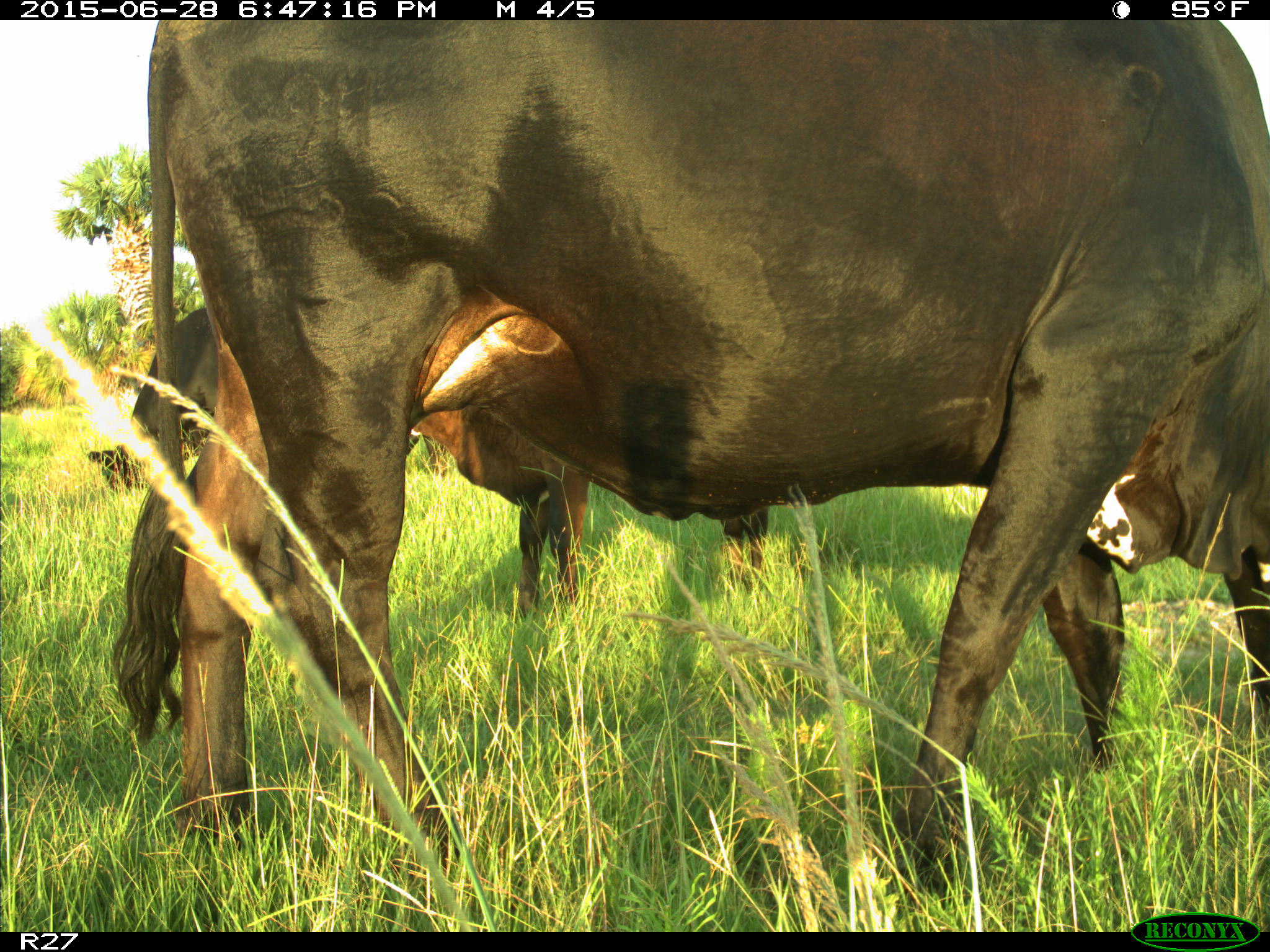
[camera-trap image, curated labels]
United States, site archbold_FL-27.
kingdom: Animalia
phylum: Chordata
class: Mammalia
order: Artiodactyla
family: Bovidae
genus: Bos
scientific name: Bos taurus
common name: domestic cow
Bos taurus (domestic cow).